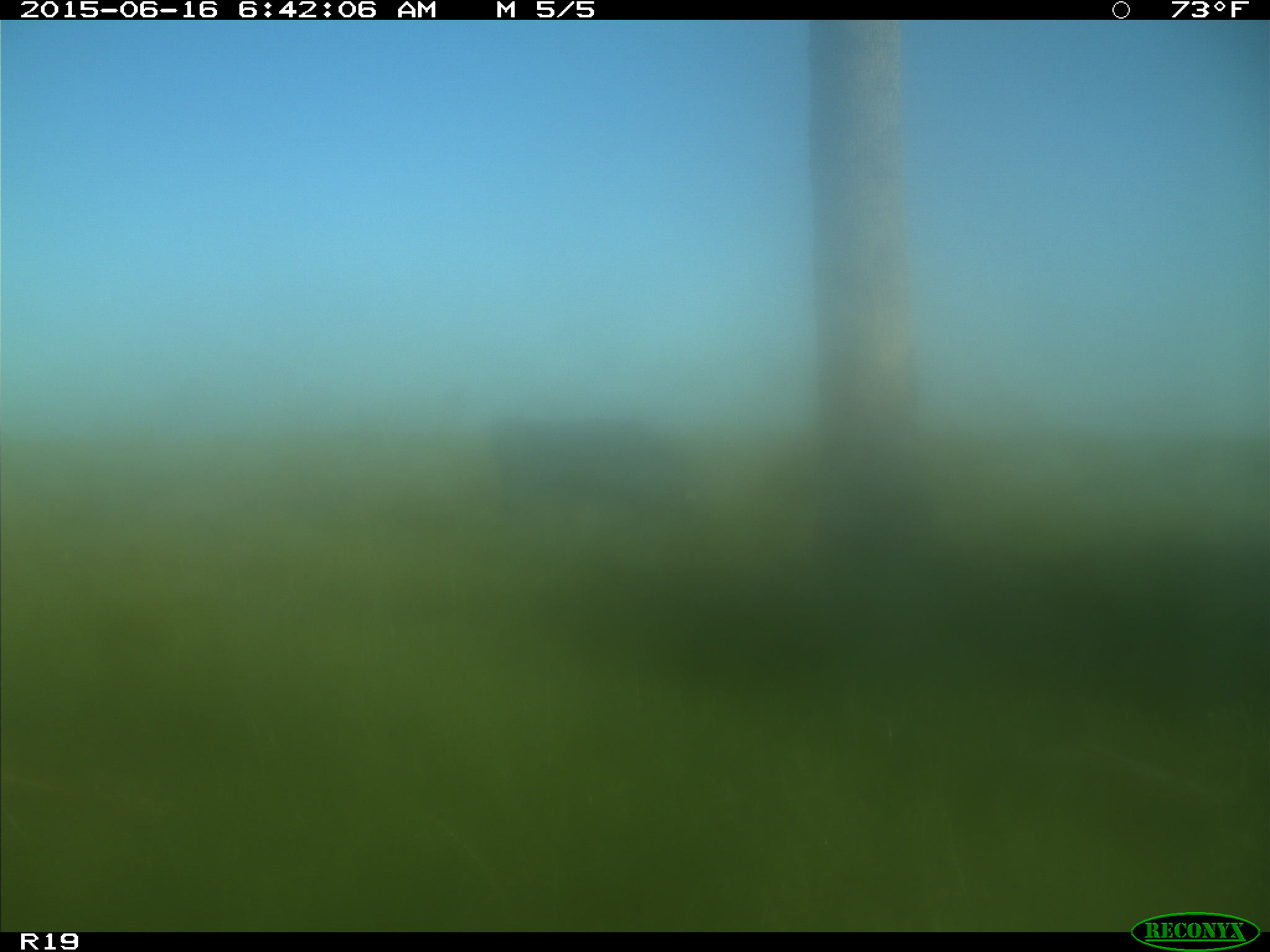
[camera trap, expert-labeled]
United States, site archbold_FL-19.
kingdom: Animalia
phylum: Chordata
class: Mammalia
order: Artiodactyla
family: Bovidae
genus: Bos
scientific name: Bos taurus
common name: domestic cow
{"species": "Bos taurus (domestic cow)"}